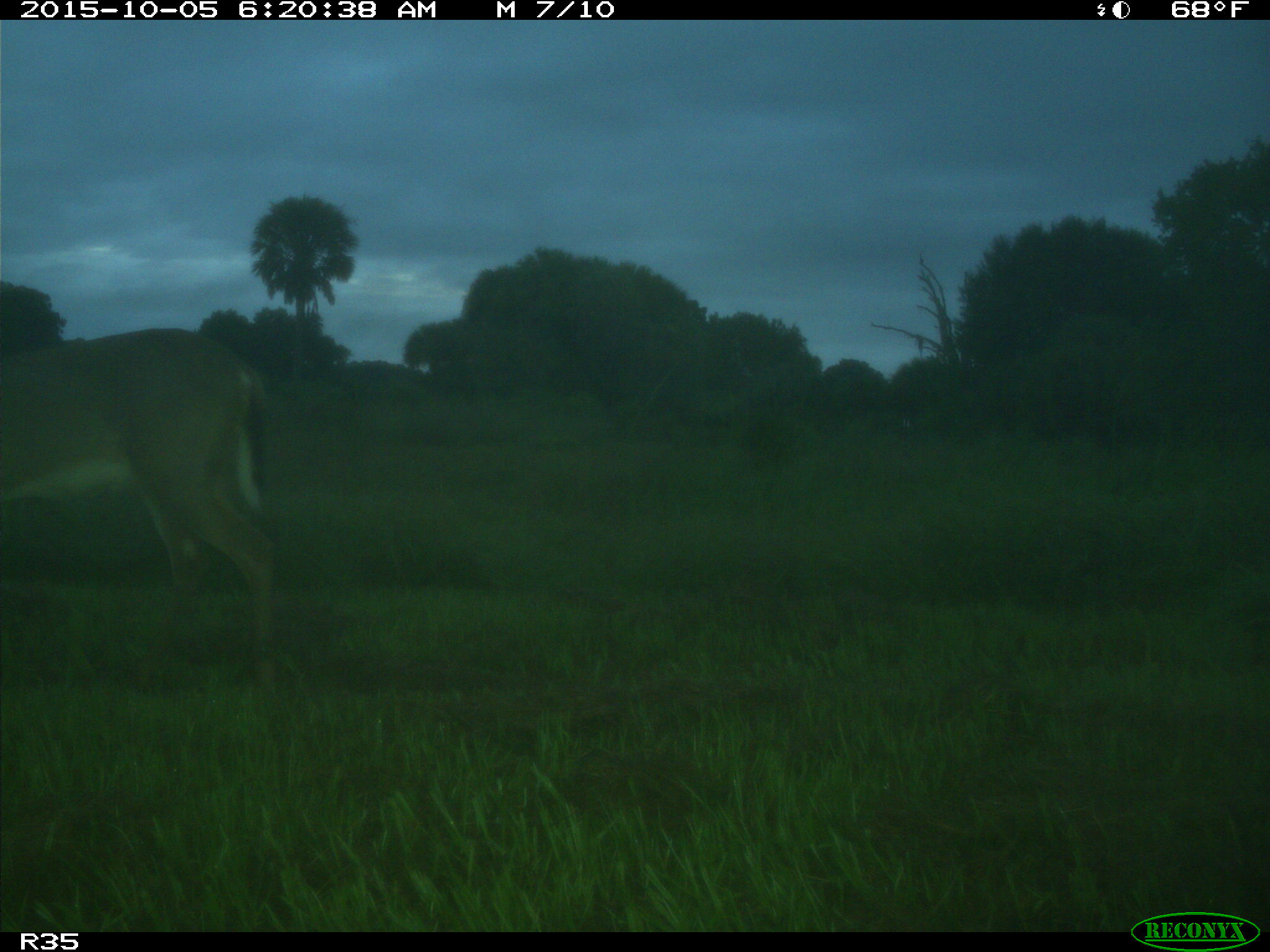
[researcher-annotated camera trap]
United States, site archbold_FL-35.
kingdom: Animalia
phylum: Chordata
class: Mammalia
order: Artiodactyla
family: Cervidae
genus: Odocoileus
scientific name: Odocoileus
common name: deer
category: unidentified deer